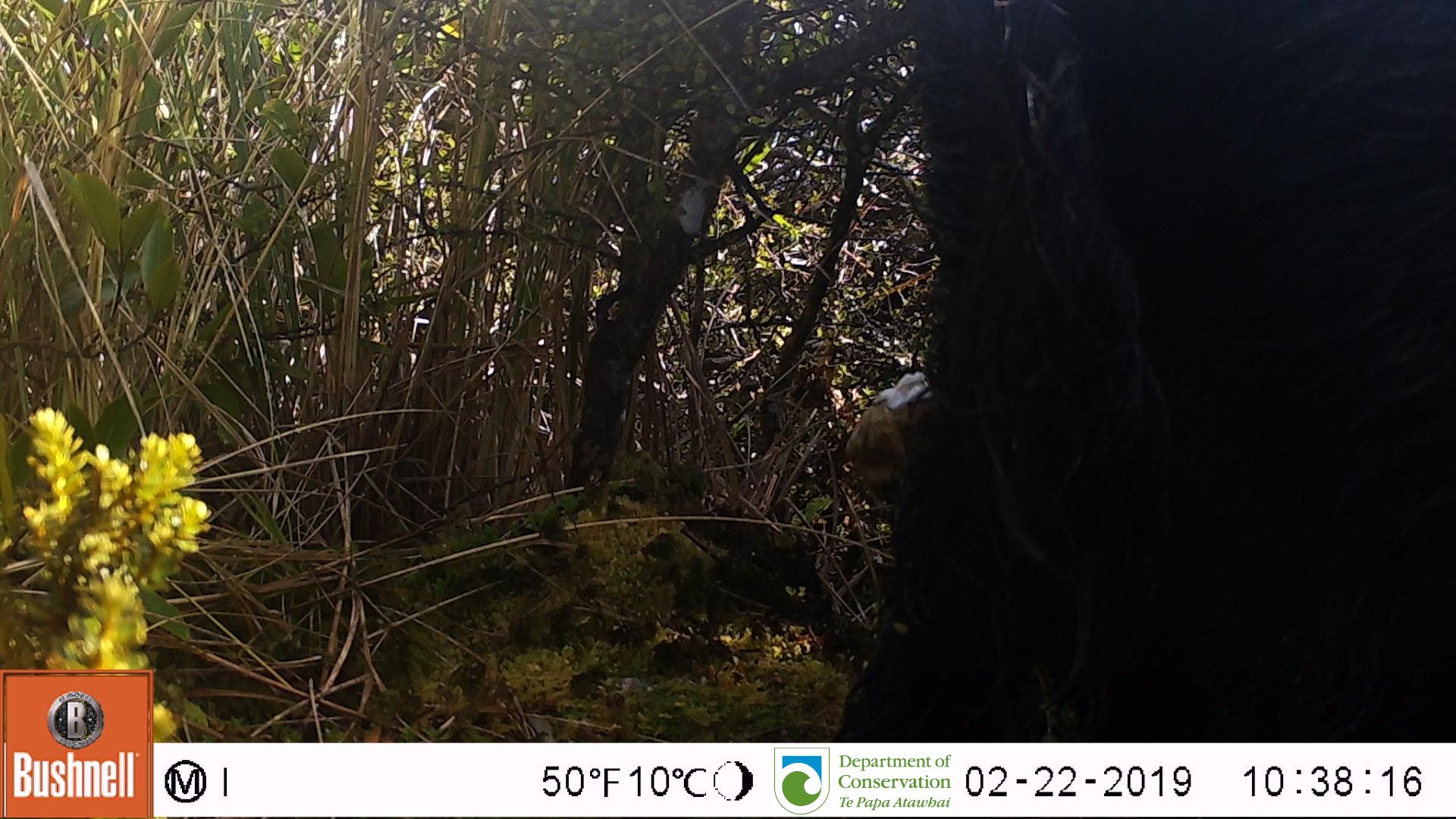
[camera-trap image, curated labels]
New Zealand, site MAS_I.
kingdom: Animalia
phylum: Chordata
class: Mammalia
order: Artiodactyla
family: Suidae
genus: Sus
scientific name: Sus scrofa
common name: pig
Pig (Sus scrofa).